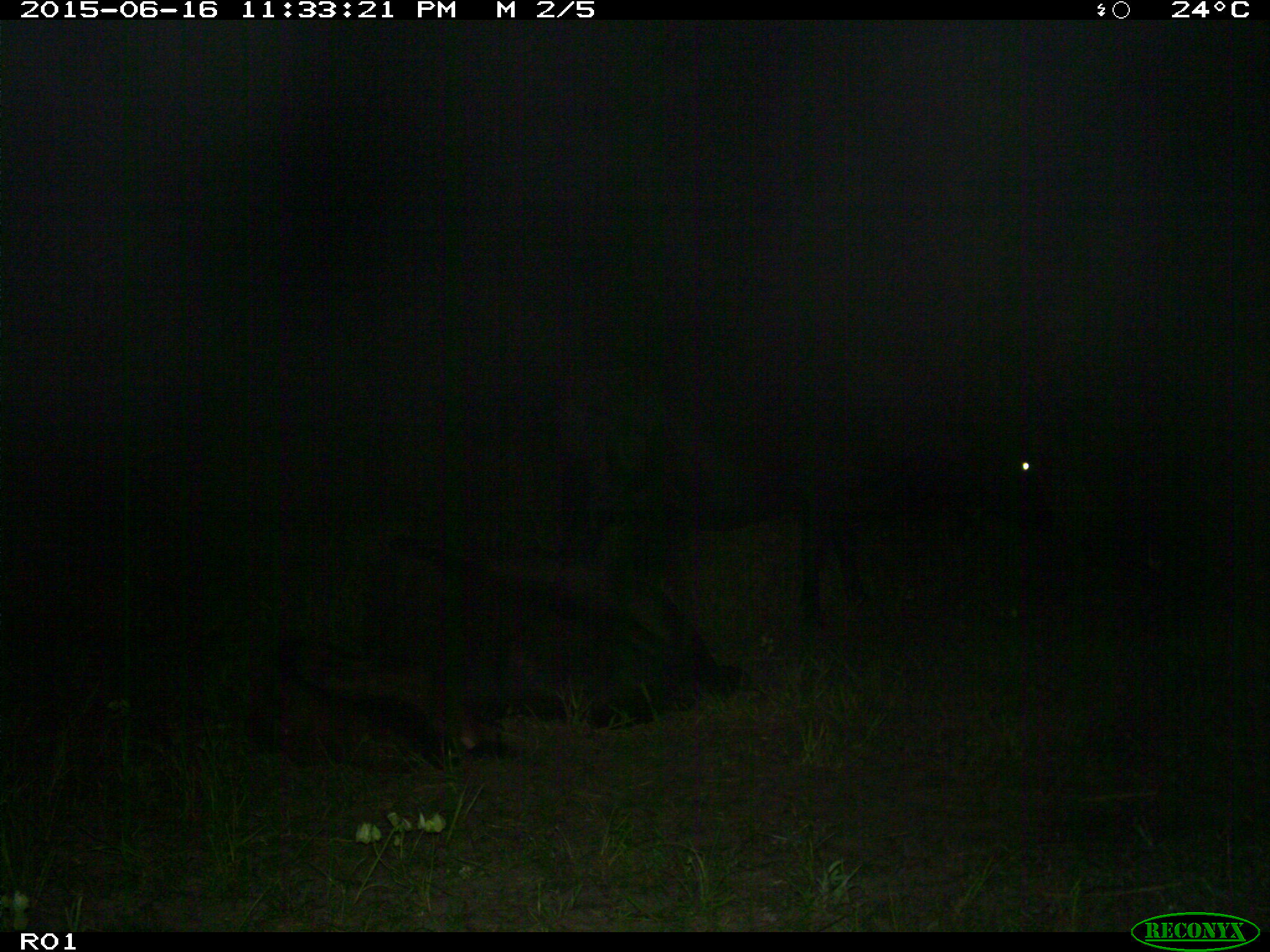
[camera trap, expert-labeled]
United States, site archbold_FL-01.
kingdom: Animalia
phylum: Chordata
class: Mammalia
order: Artiodactyla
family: Bovidae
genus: Bos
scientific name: Bos taurus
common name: domestic cow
Bos taurus (domestic cow).